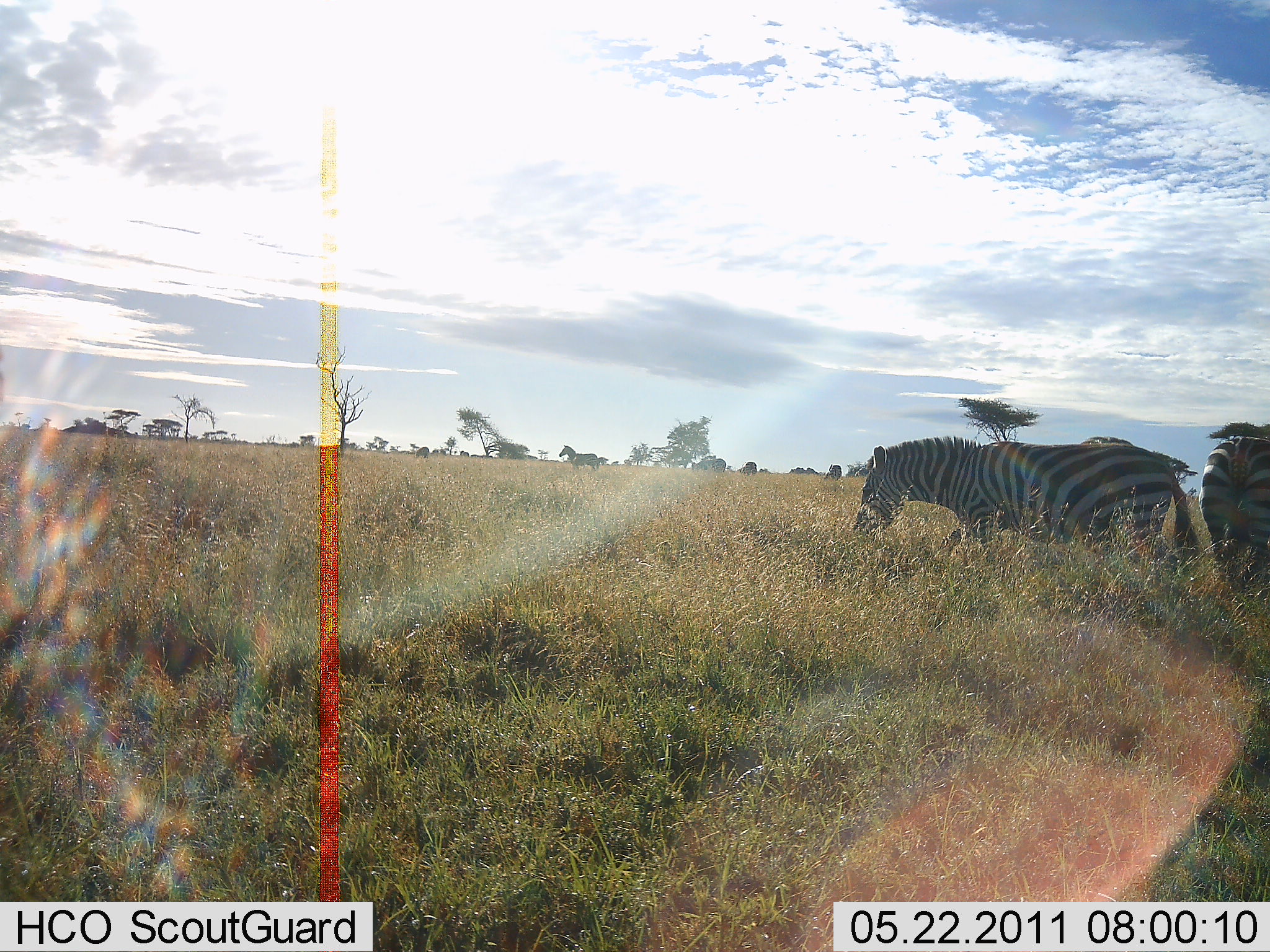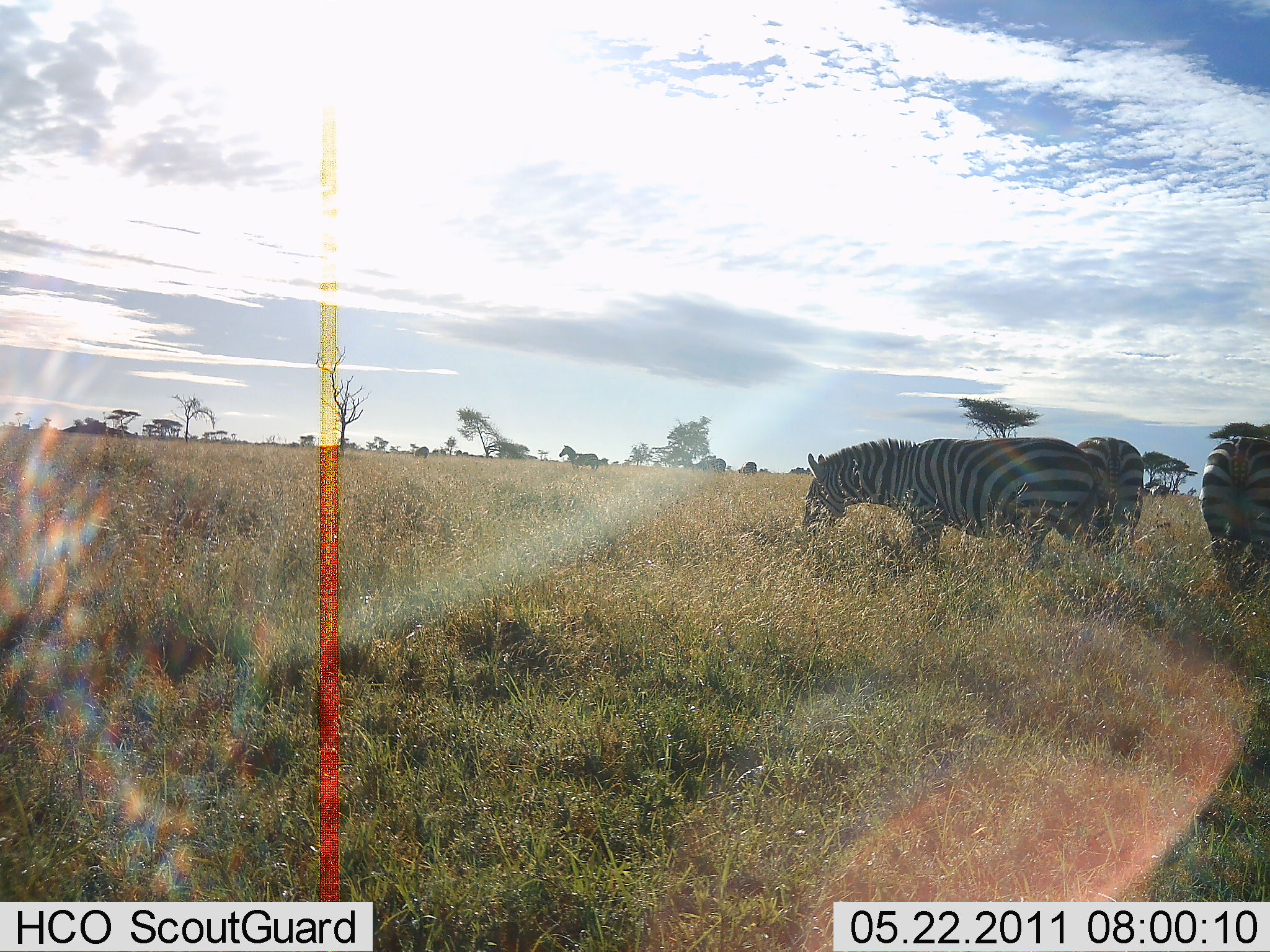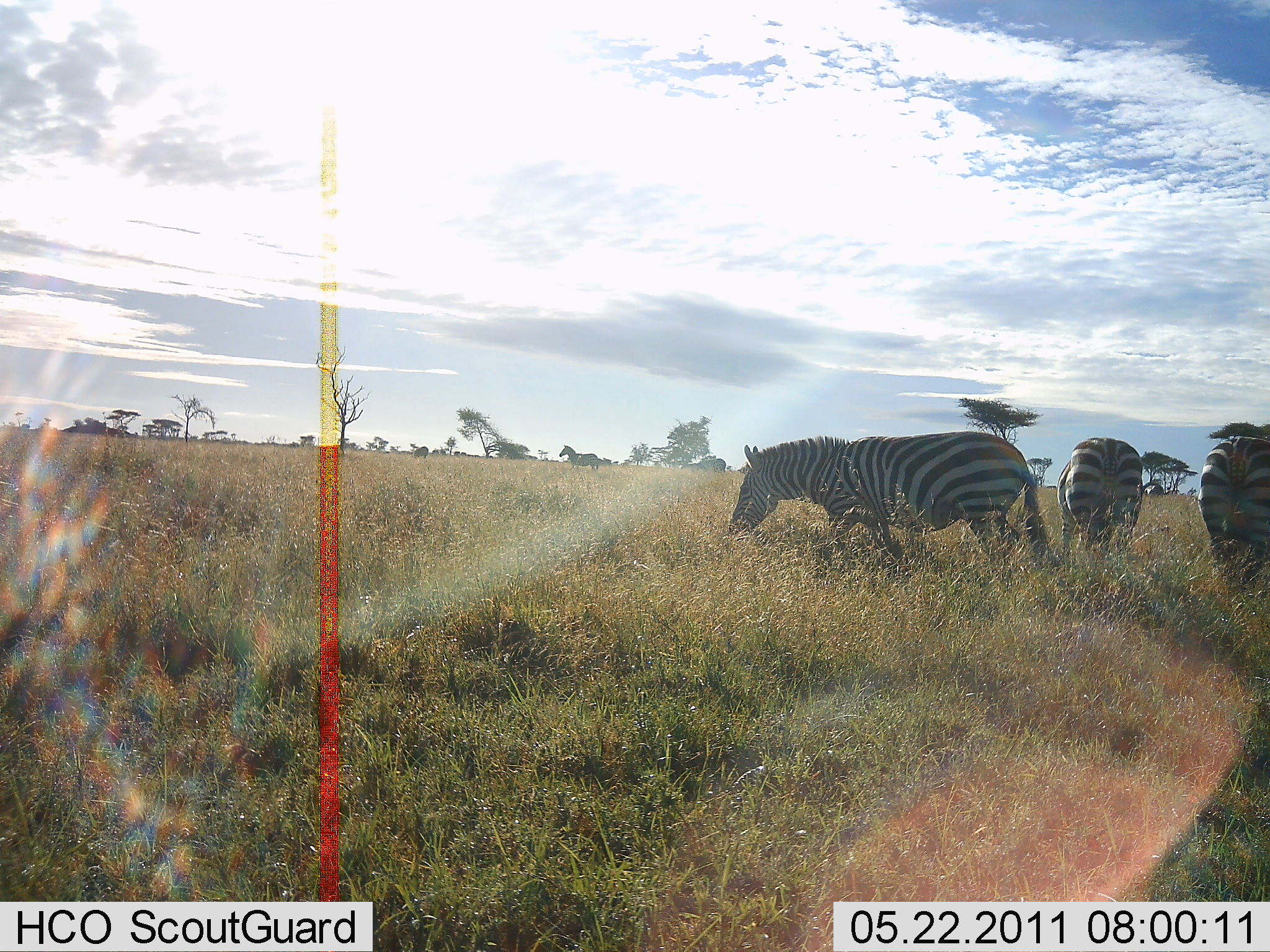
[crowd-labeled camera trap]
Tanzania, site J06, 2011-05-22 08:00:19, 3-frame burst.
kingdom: Animalia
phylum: Chordata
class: Mammalia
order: Perissodactyla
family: Equidae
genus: Equus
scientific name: Equus quagga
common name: plains zebra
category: zebra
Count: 4.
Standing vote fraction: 60%.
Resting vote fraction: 10%.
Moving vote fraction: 60%.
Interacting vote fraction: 0%.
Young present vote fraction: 0%.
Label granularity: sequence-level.